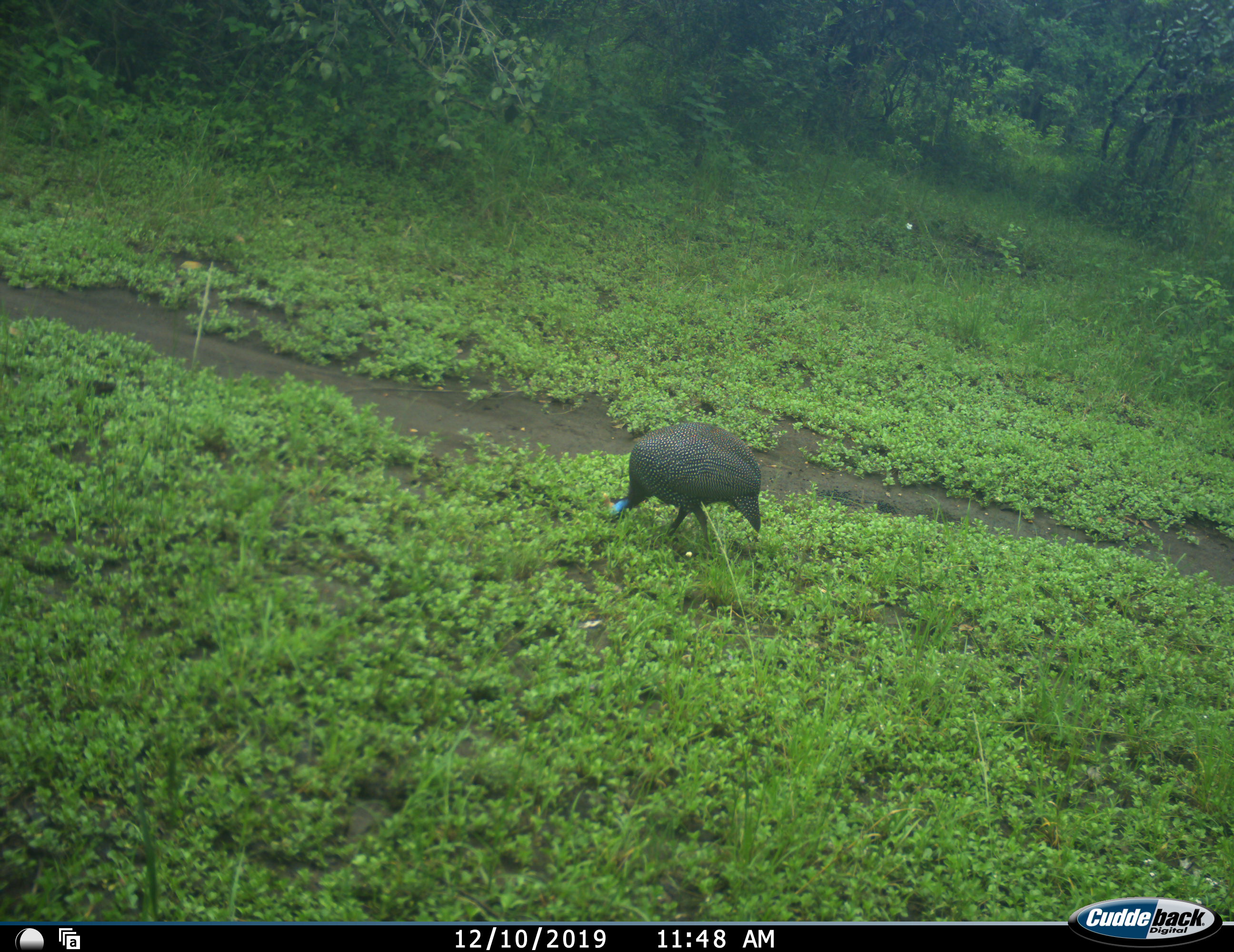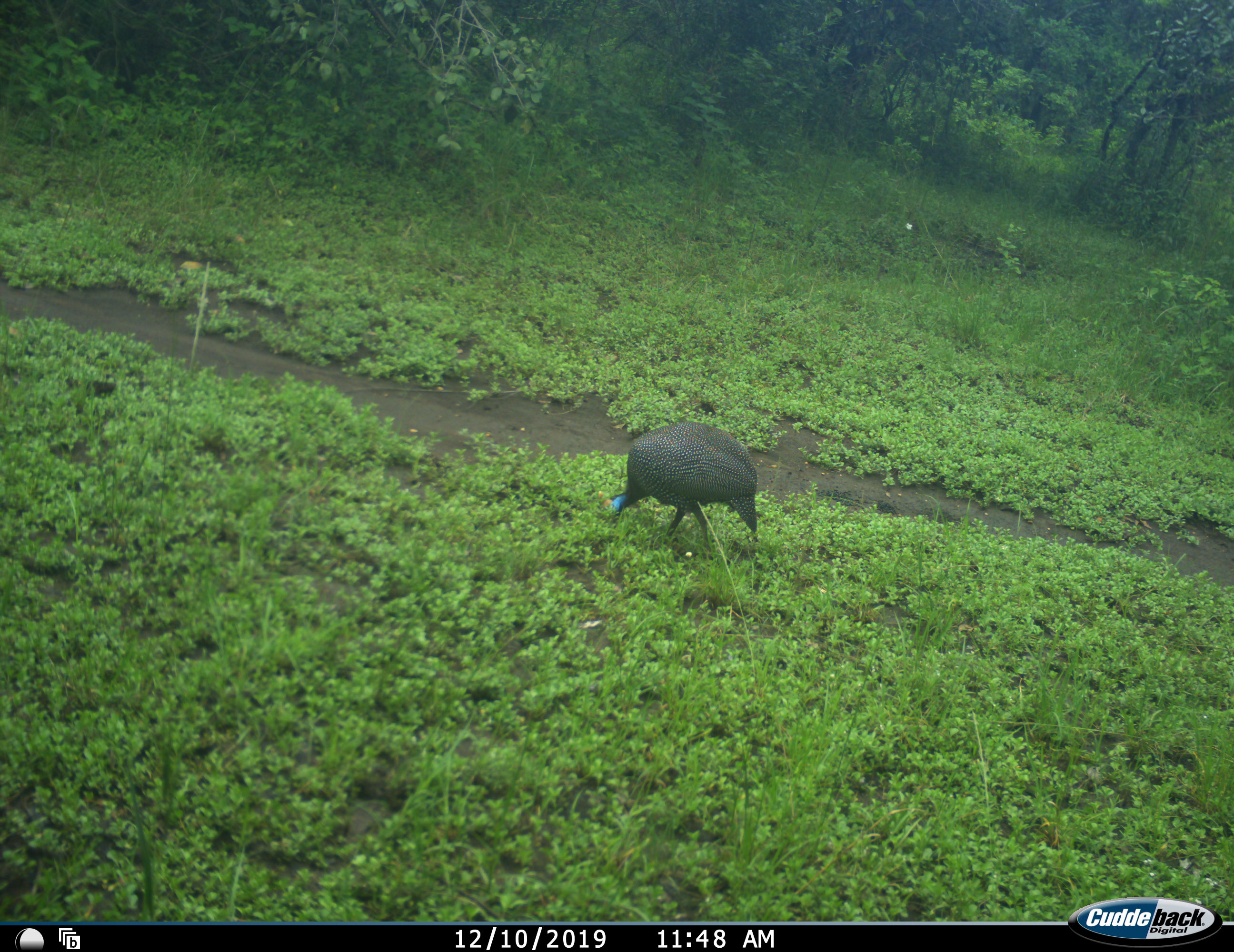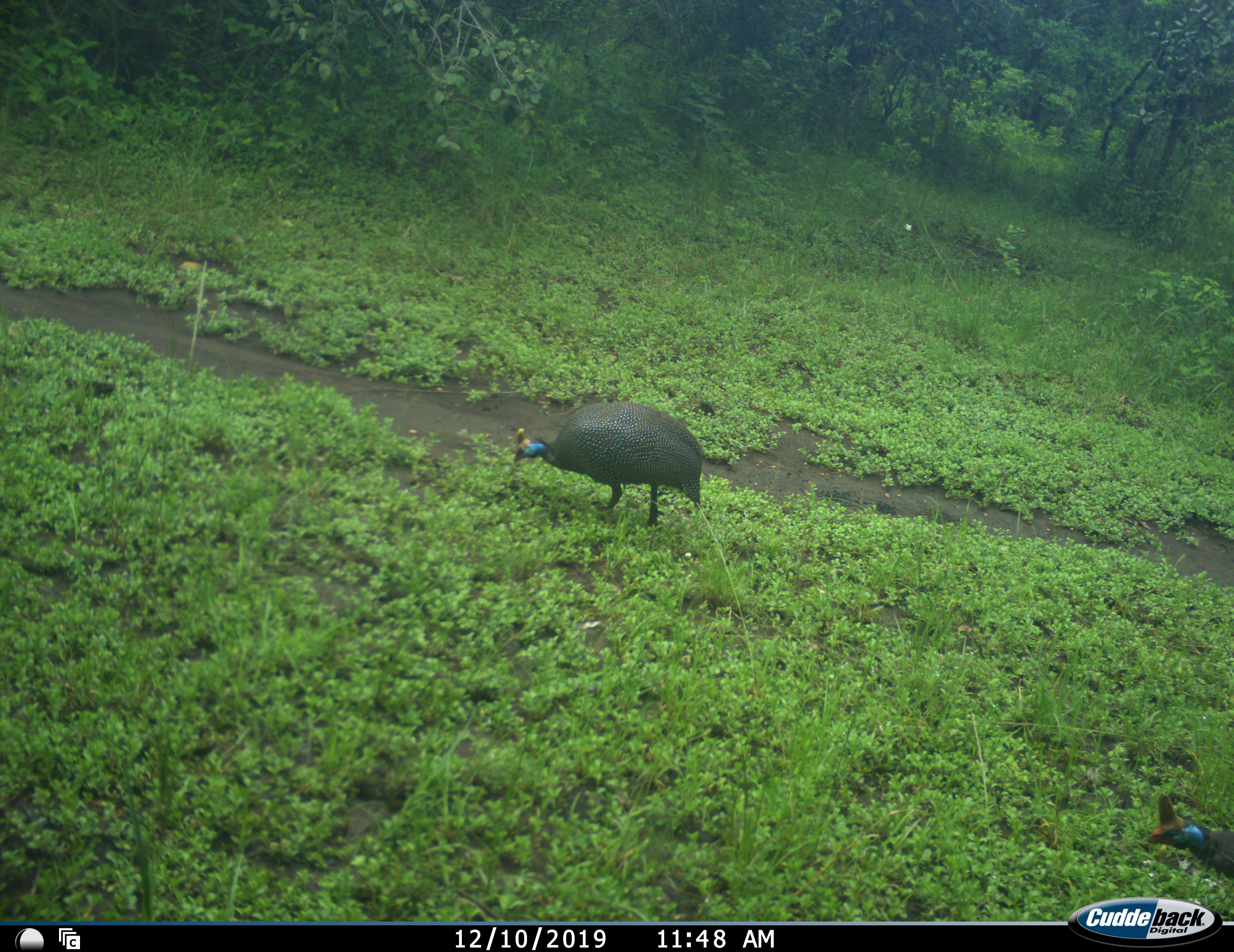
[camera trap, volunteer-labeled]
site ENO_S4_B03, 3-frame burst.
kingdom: Animalia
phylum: Chordata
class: Aves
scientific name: Aves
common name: bird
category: birdother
Birdother (bird) (Aves), count 2. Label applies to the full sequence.